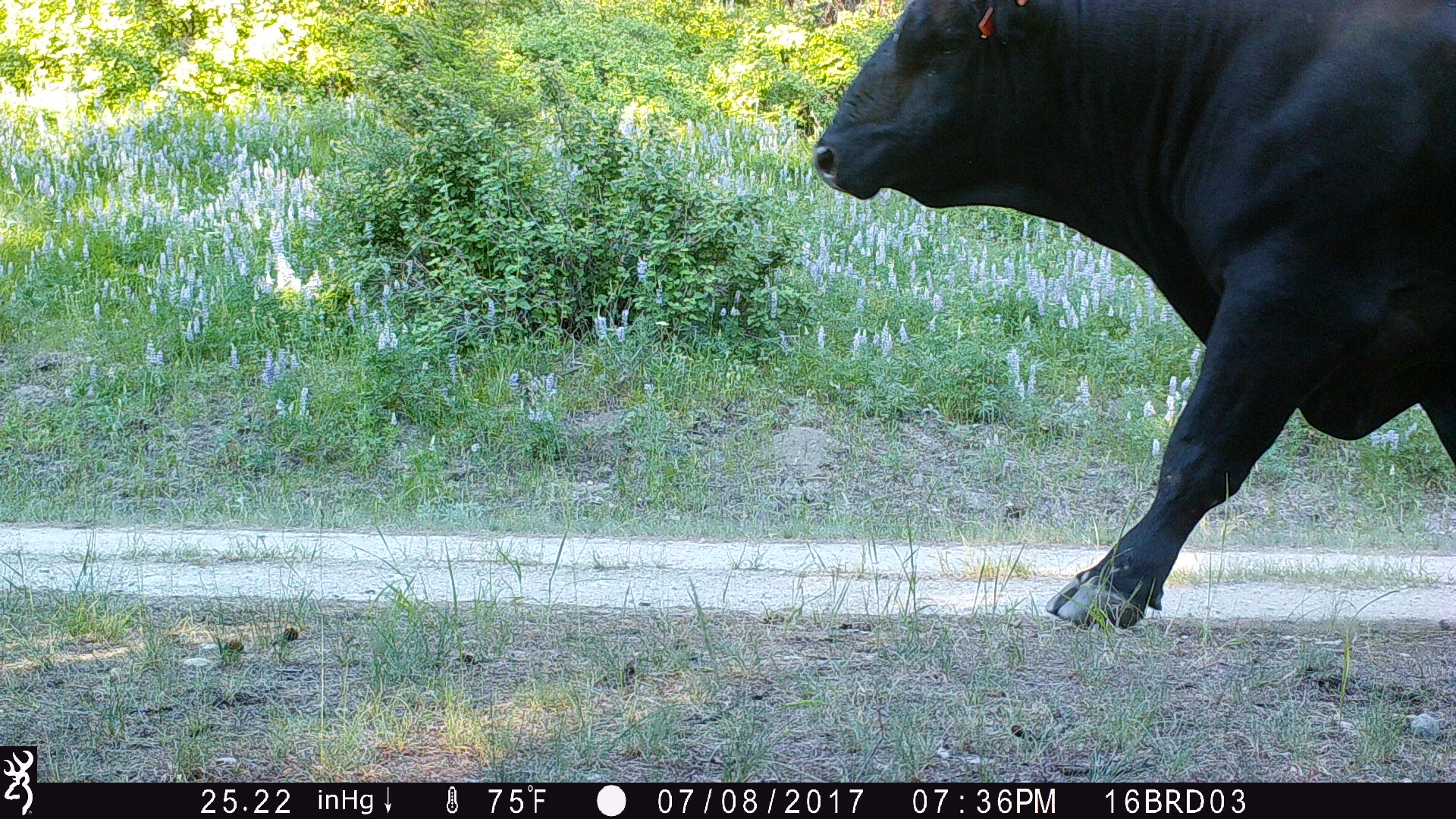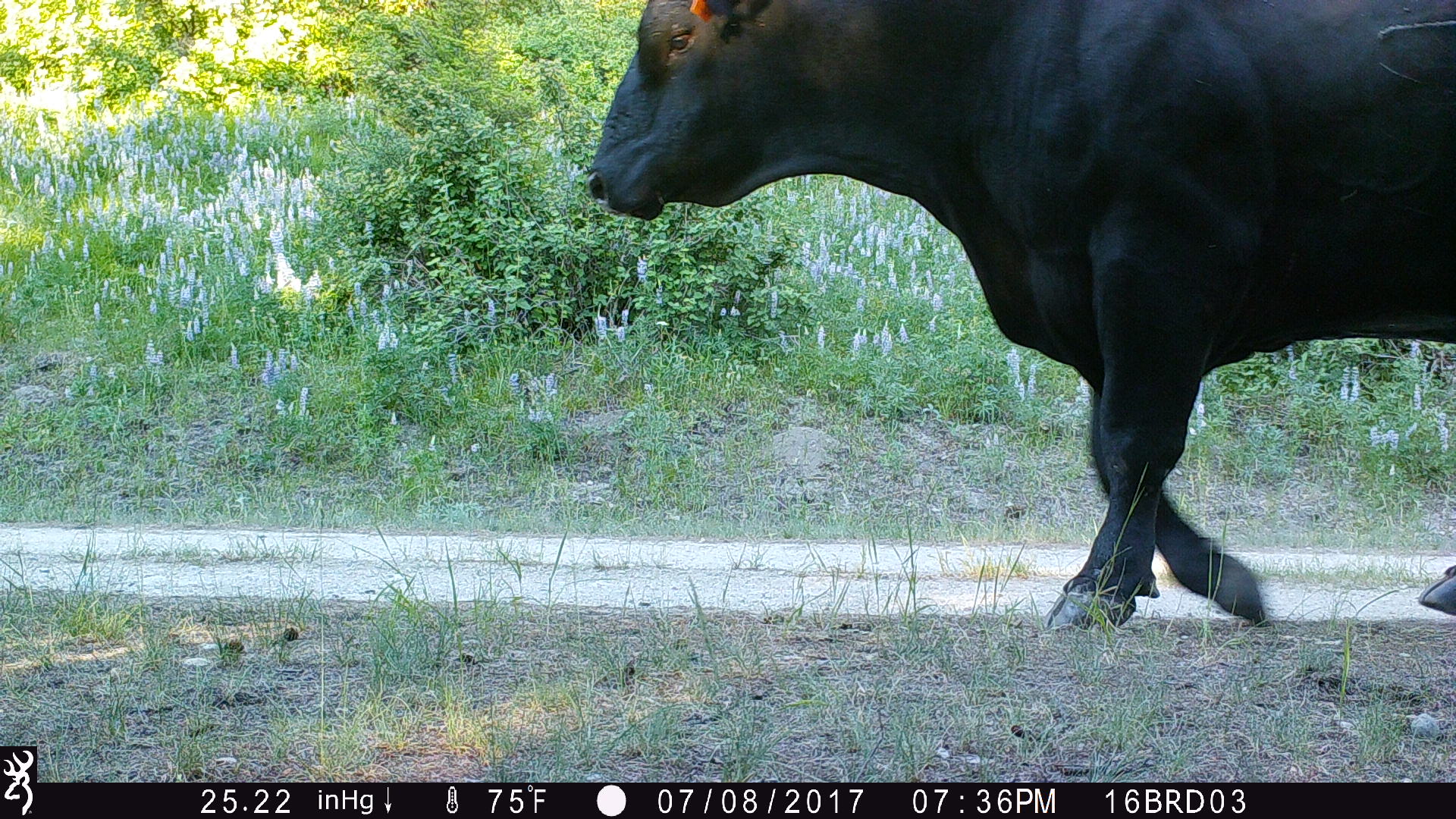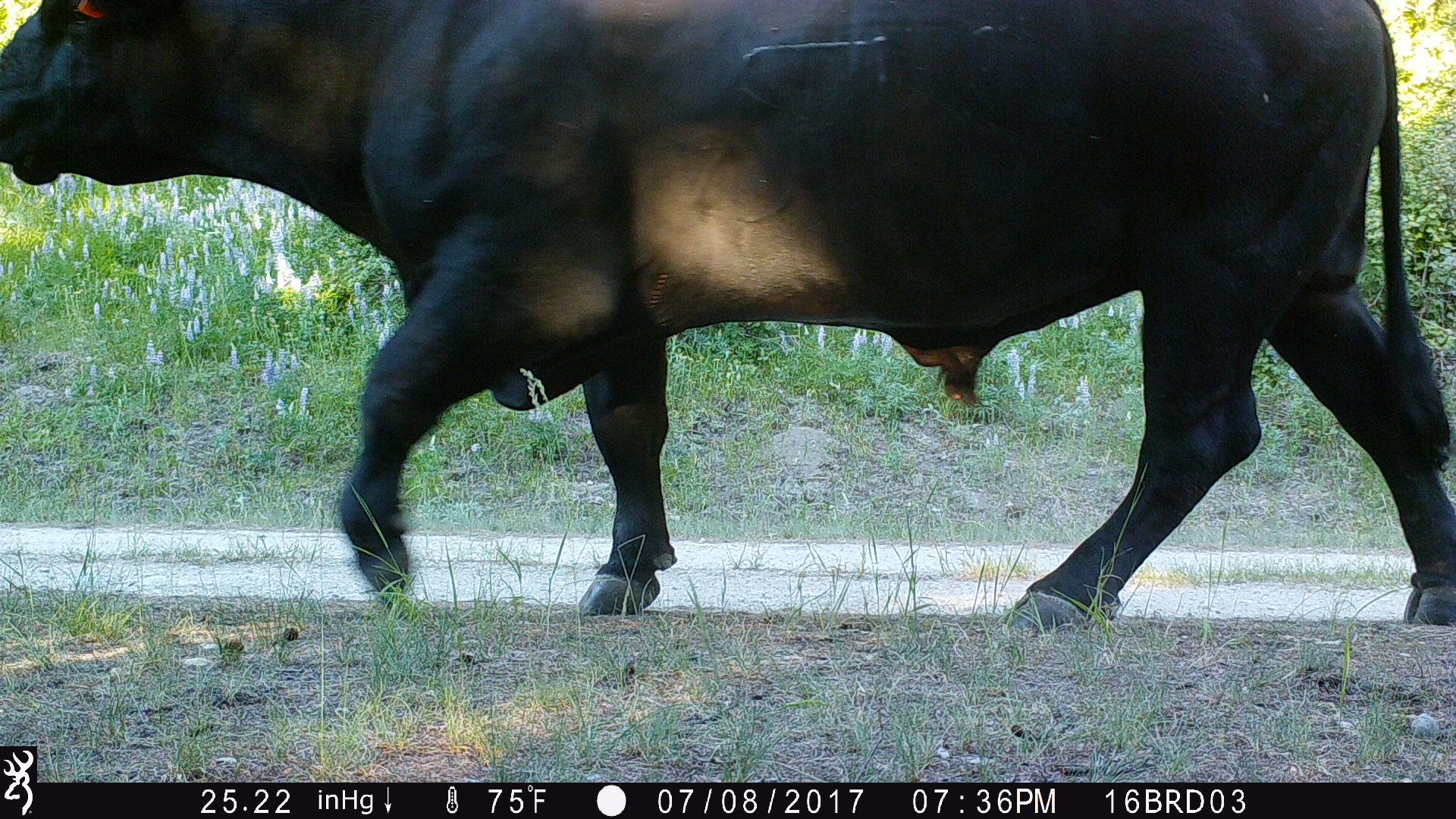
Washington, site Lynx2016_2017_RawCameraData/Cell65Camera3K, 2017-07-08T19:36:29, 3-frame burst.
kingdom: Animalia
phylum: Chordata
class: Mammalia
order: Artiodactyla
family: Bovidae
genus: Bos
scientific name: Bos taurus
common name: domestic cattle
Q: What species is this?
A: Domestic cattle (Bos taurus).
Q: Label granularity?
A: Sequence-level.